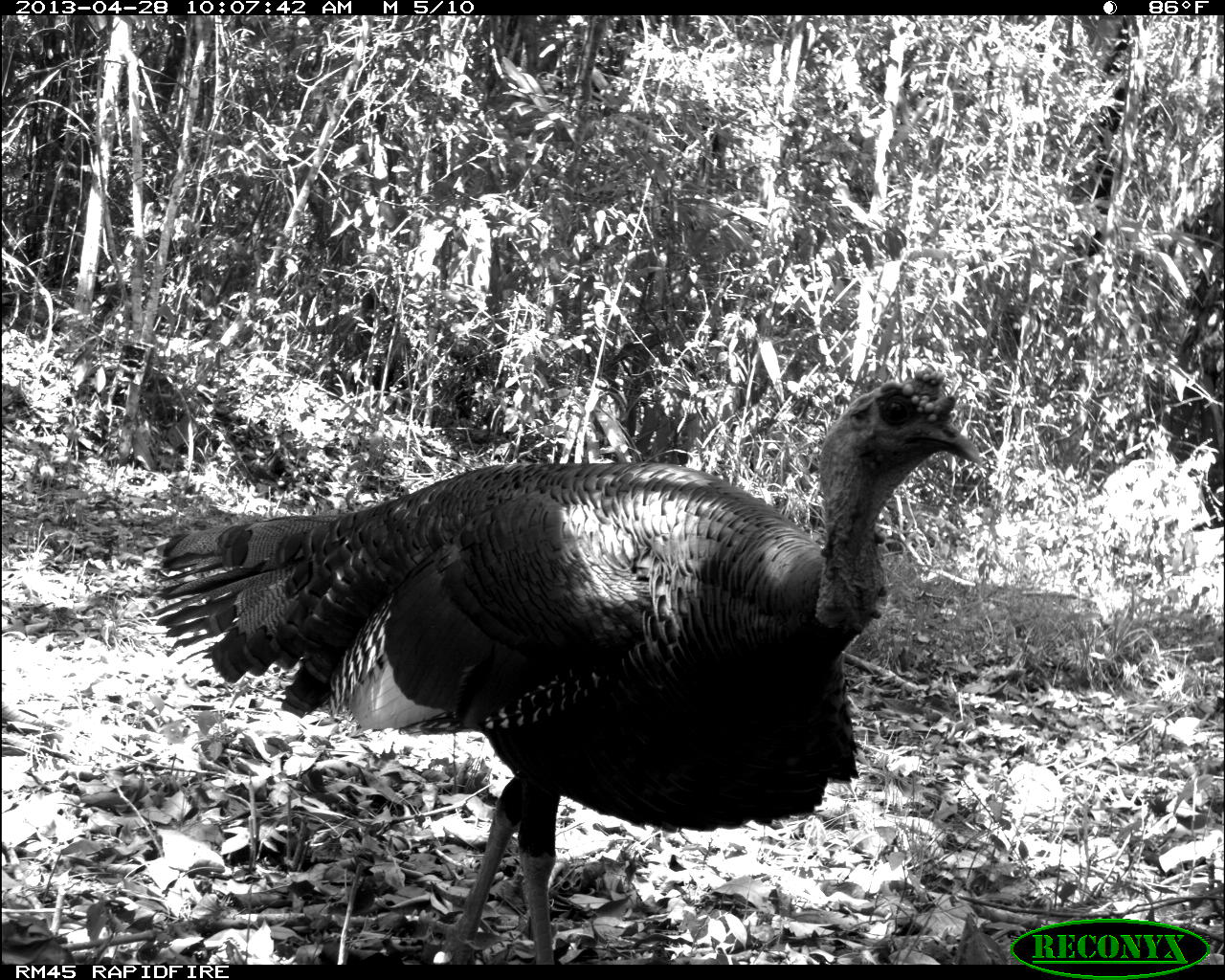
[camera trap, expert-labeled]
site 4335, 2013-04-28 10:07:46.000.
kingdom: Animalia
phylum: Chordata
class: Aves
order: Galliformes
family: Phasianidae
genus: Meleagris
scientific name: Meleagris ocellata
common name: ocellated turkey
Meleagris ocellata (ocellated turkey), count 1, sex male.